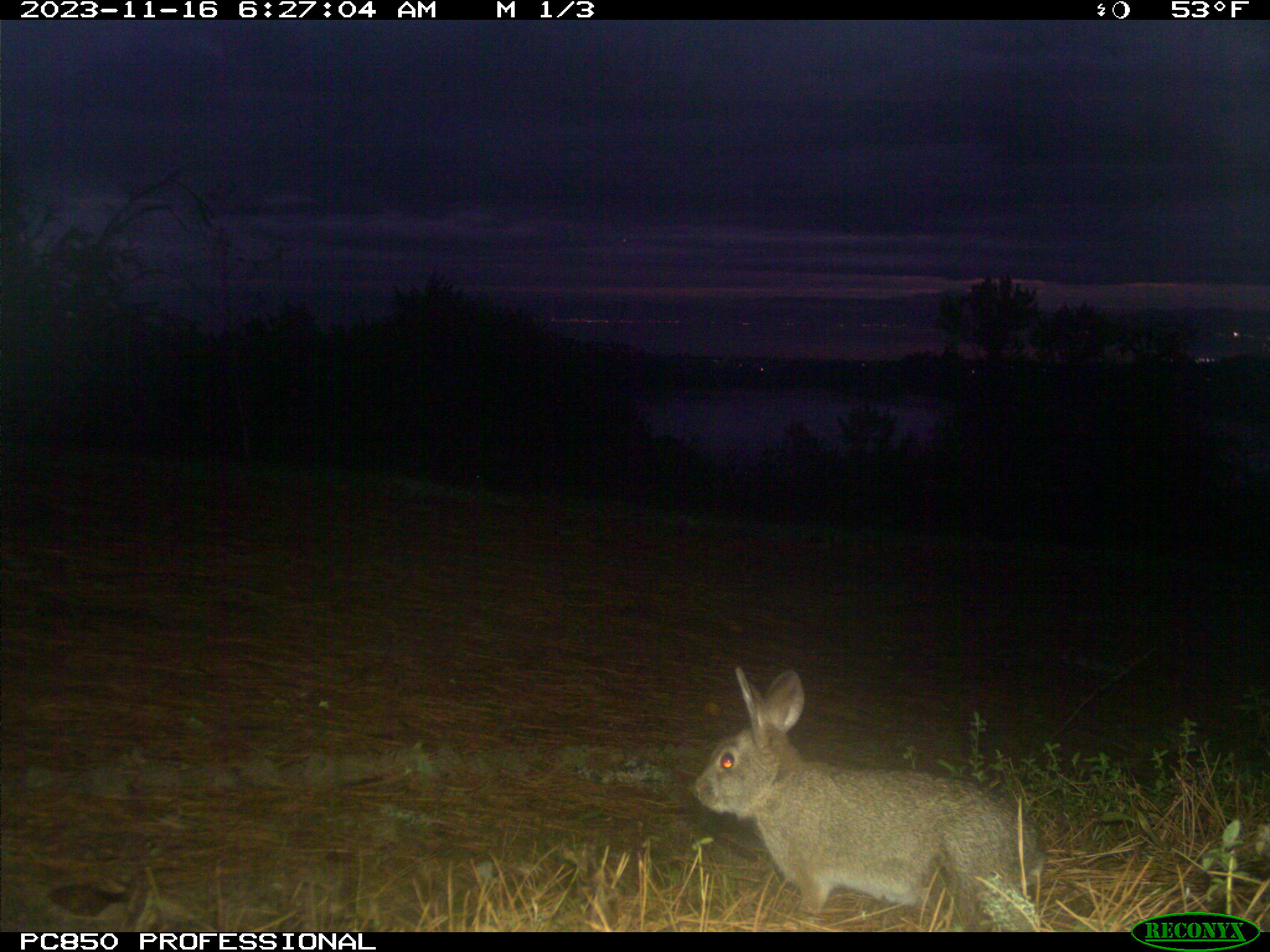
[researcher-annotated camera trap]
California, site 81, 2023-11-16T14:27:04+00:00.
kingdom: Animalia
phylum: Chordata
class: Mammalia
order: Lagomorpha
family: Leporidae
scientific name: Leporidae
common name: rabbit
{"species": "rabbit (Leporidae)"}